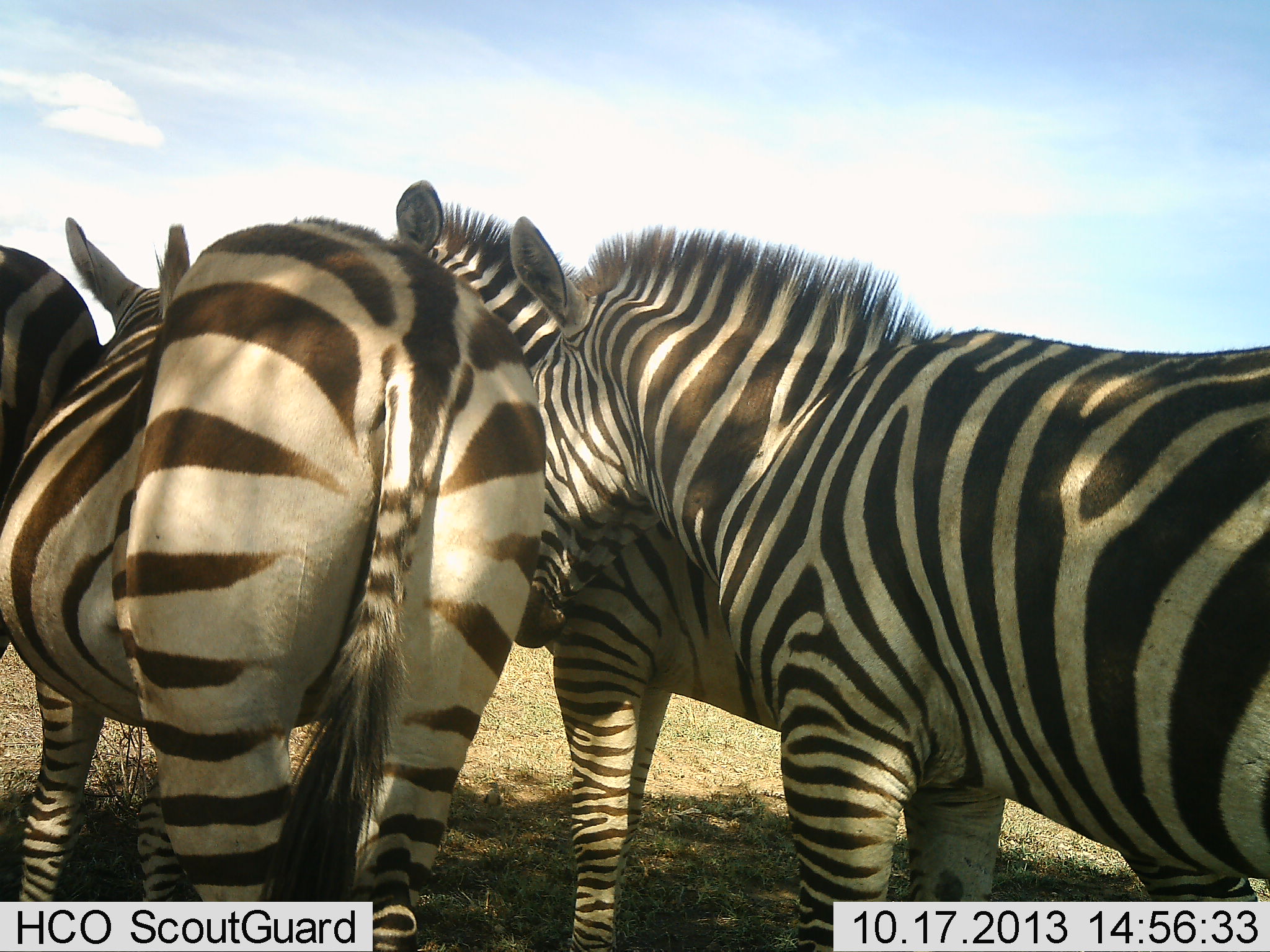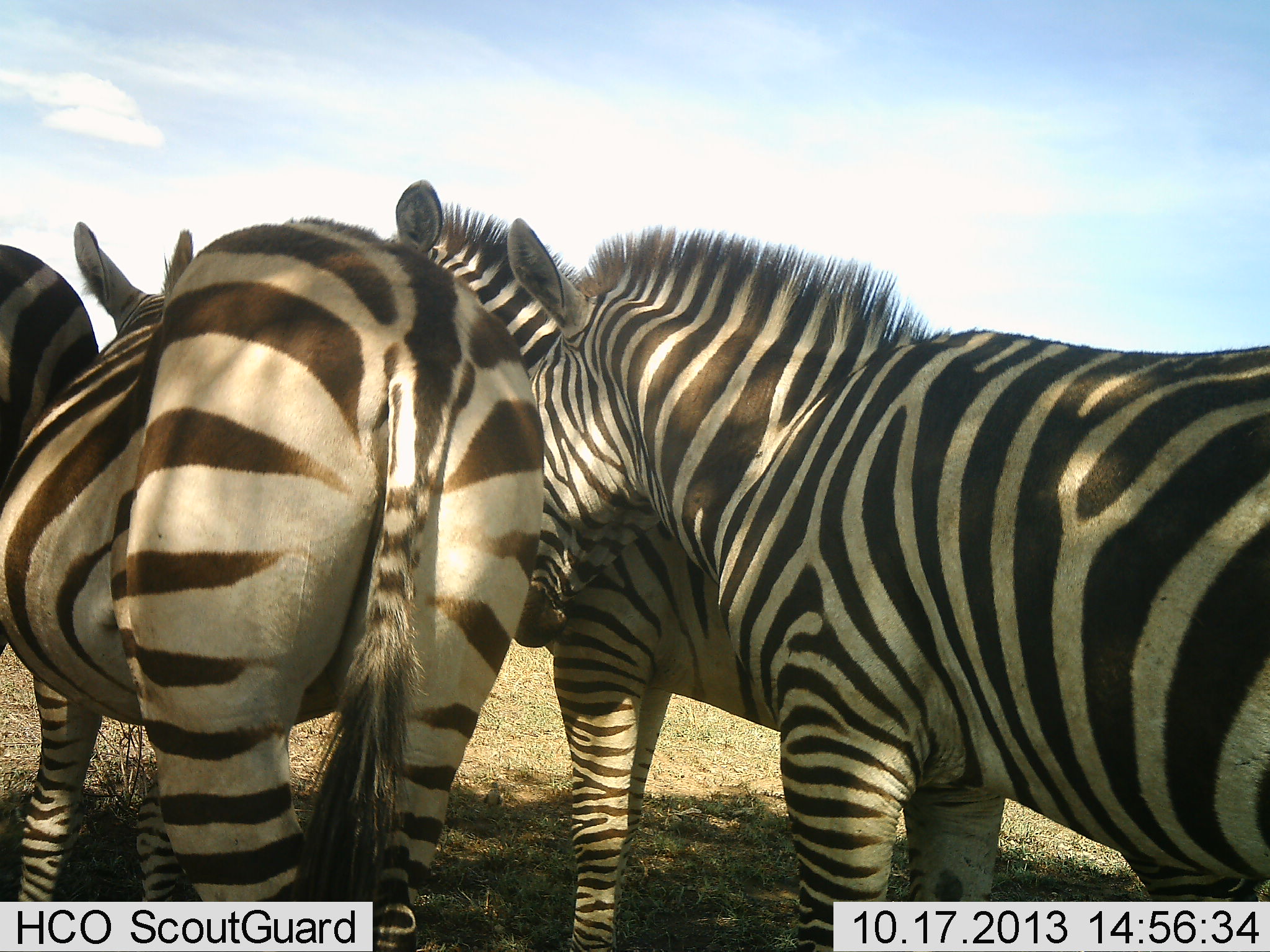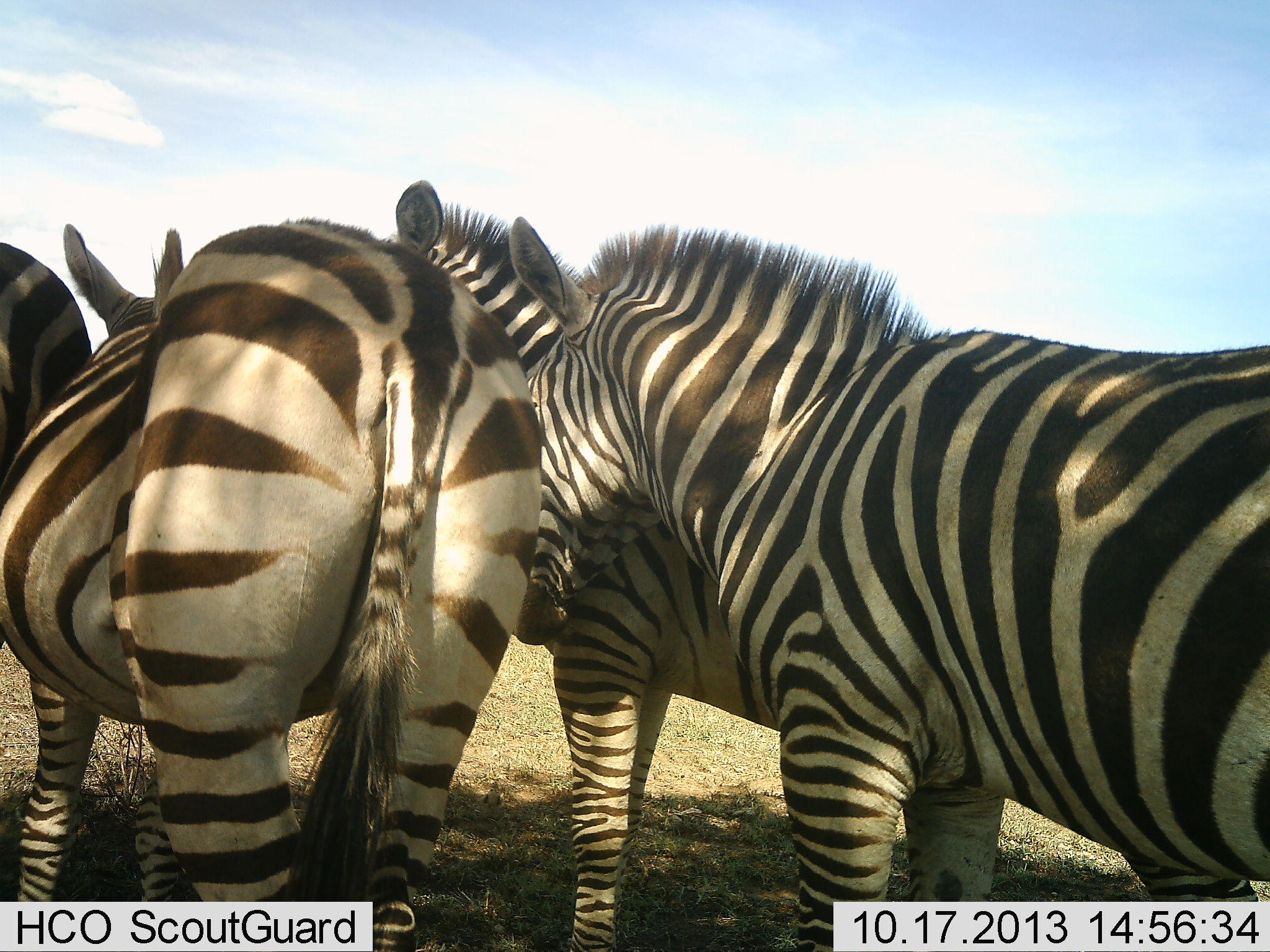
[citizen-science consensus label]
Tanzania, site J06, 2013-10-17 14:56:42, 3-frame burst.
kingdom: Animalia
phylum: Chordata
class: Mammalia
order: Perissodactyla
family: Equidae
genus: Equus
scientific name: Equus quagga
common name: plains zebra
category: zebra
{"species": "zebra (plains zebra) (Equus quagga)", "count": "4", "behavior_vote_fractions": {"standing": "86%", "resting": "5%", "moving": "5%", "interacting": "27%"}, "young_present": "0%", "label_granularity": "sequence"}